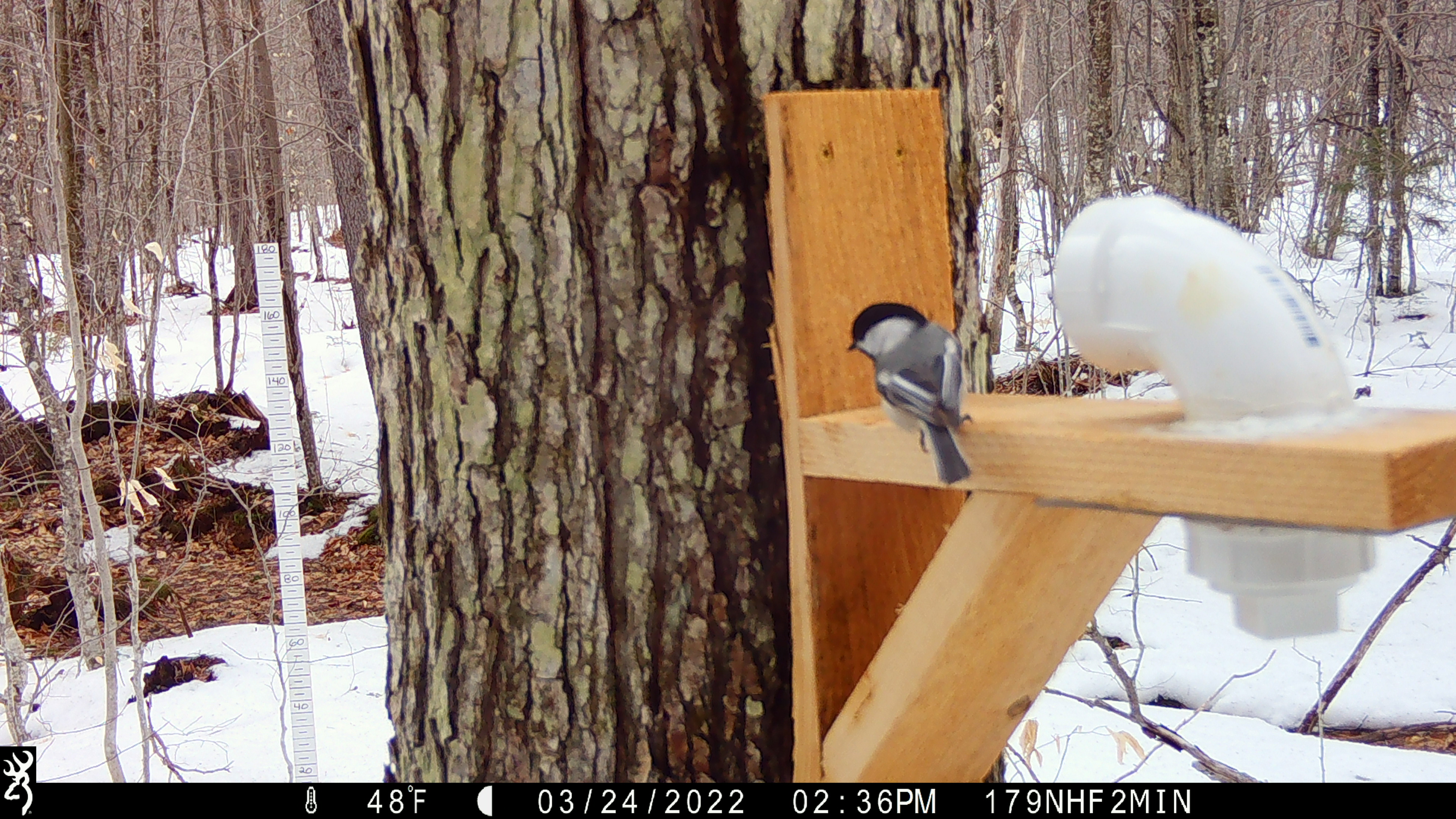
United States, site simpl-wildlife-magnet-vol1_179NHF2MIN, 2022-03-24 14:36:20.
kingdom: Animalia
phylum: Chordata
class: Aves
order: Passeriformes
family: Sittidae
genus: Sitta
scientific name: Sitta canadensis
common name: red-breasted nuthatch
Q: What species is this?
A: Red-breasted nuthatch (Sitta canadensis).